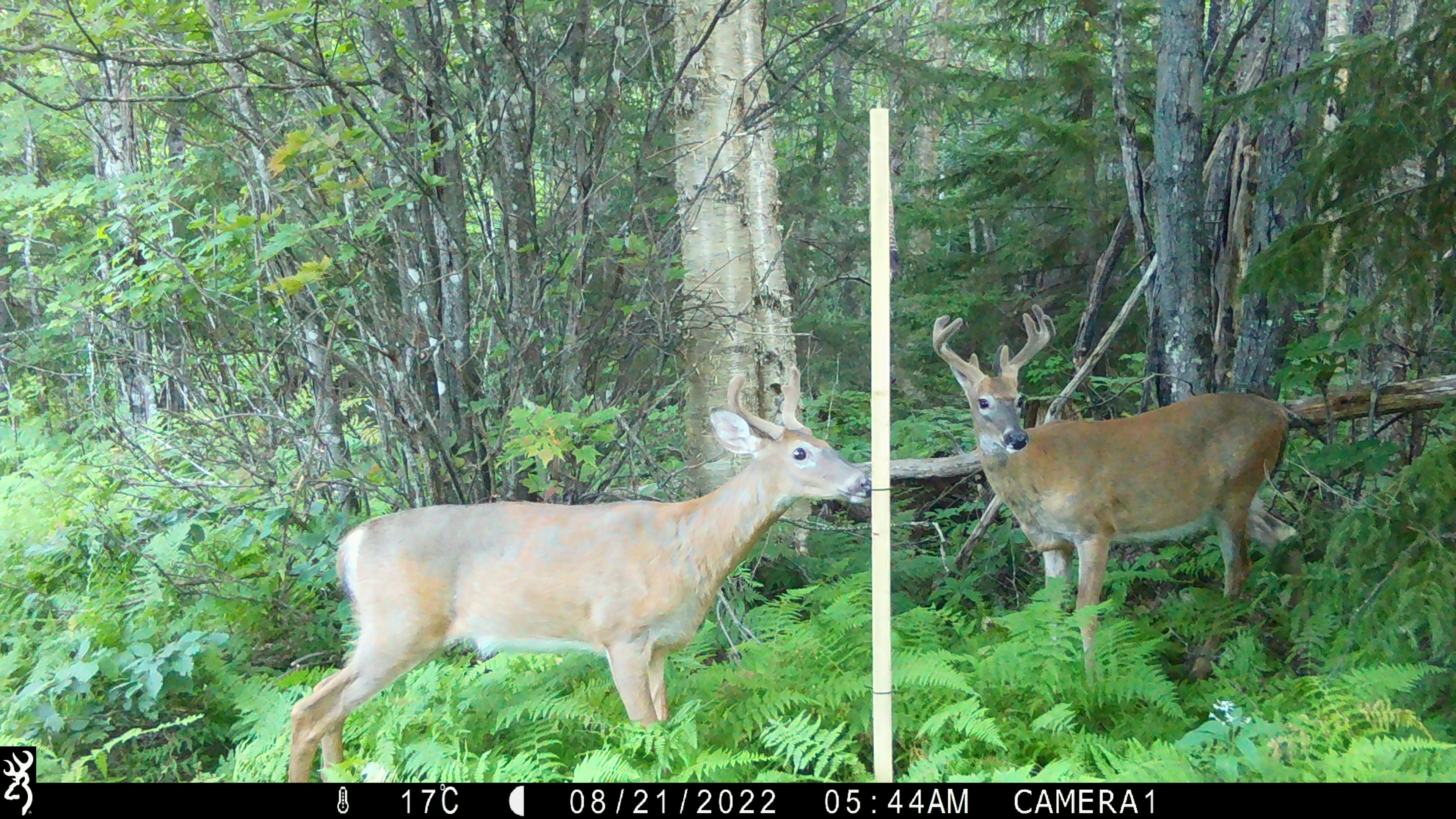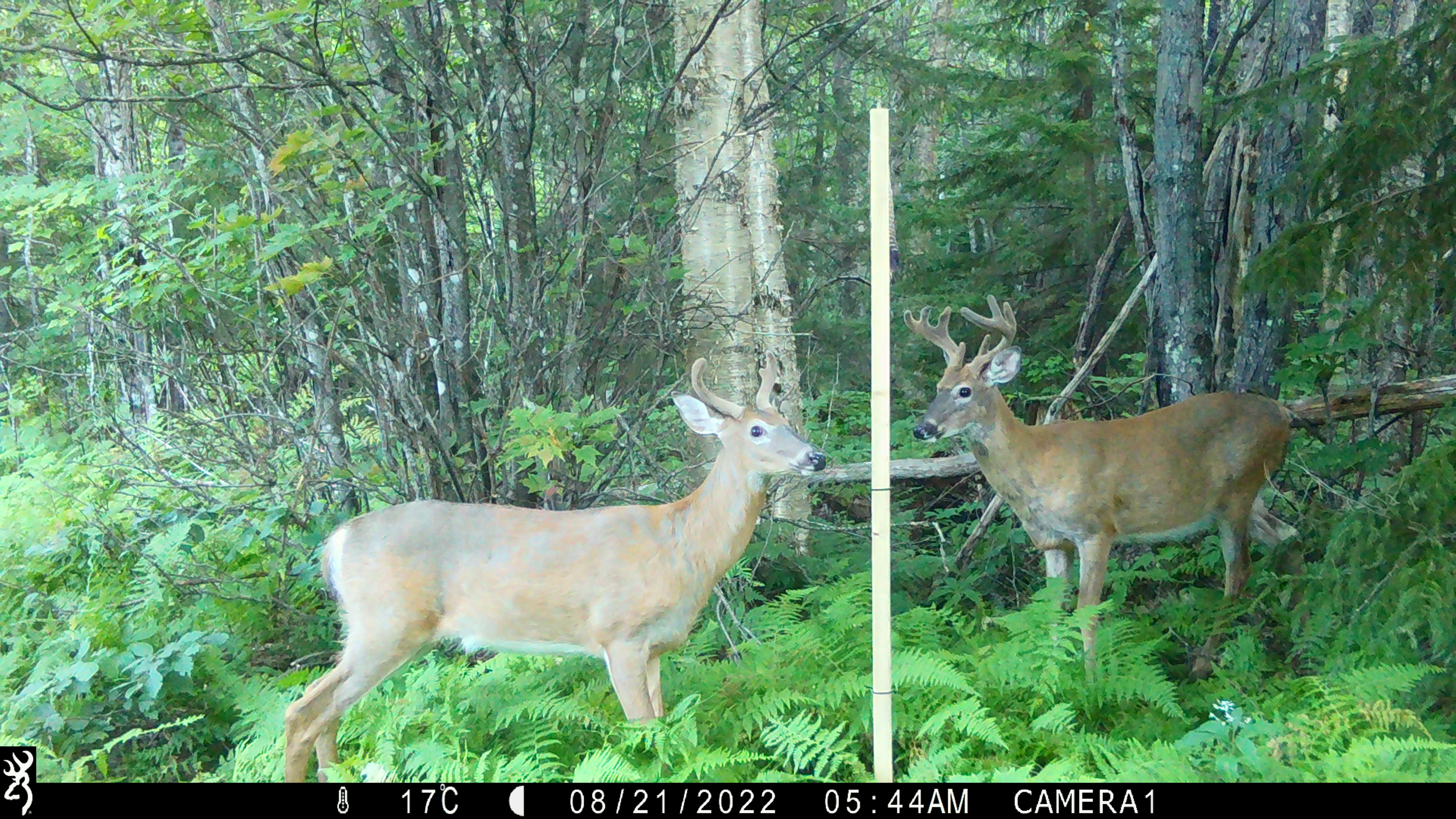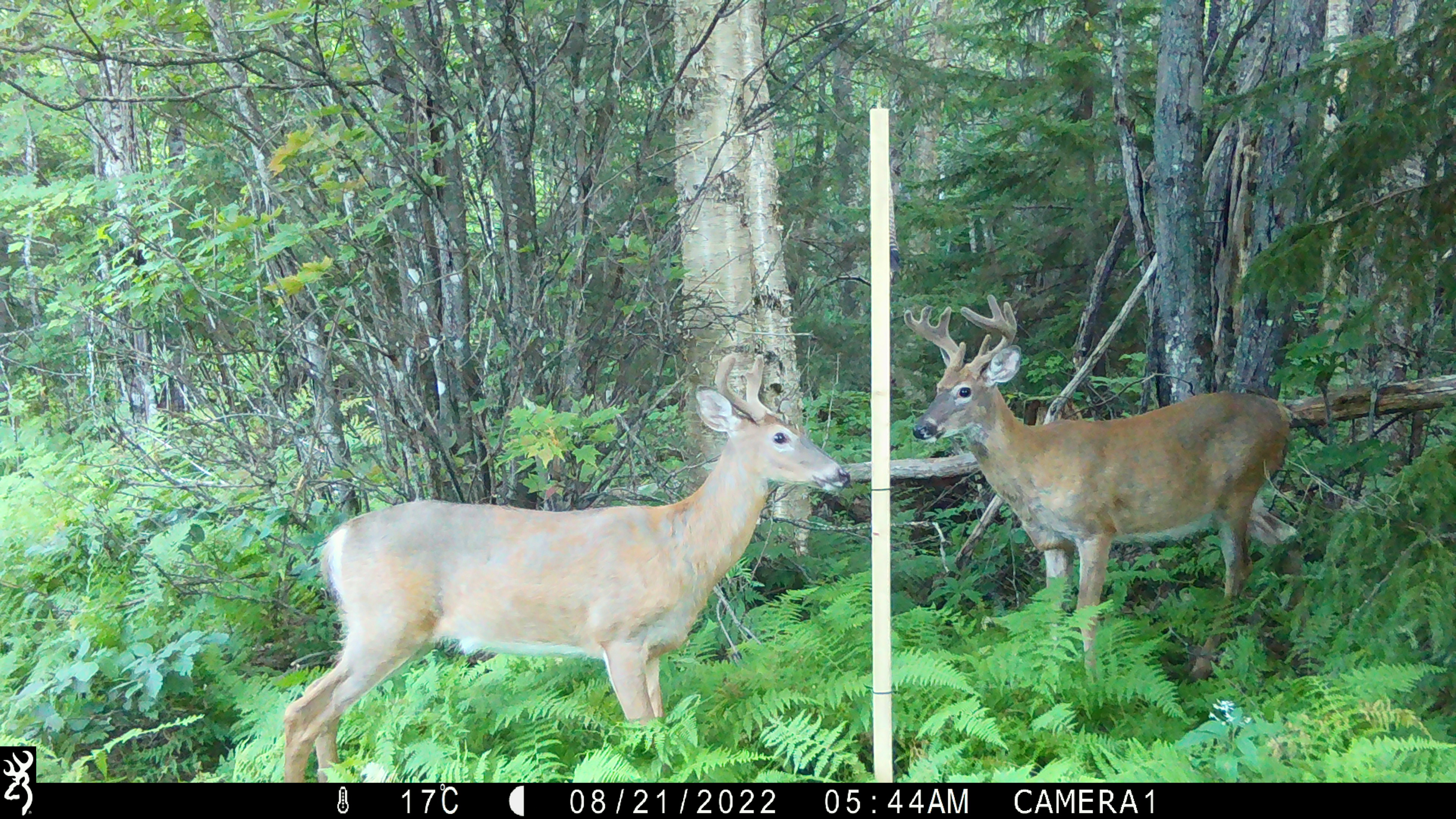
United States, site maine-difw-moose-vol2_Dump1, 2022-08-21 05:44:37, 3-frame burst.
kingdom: Animalia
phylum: Chordata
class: Mammalia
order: Artiodactyla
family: Cervidae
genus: Odocoileus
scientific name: Odocoileus virginianus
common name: white-tailed deer